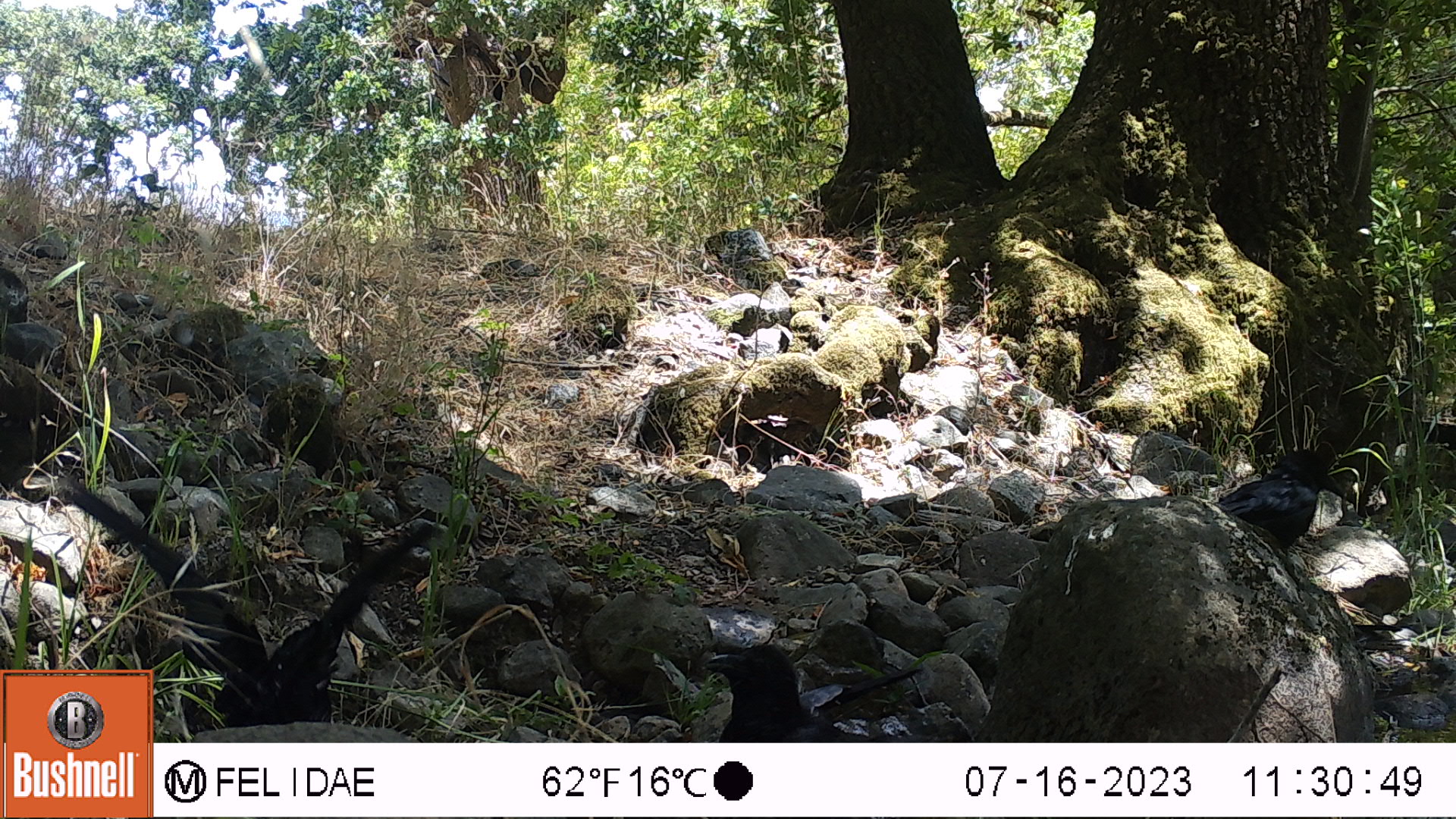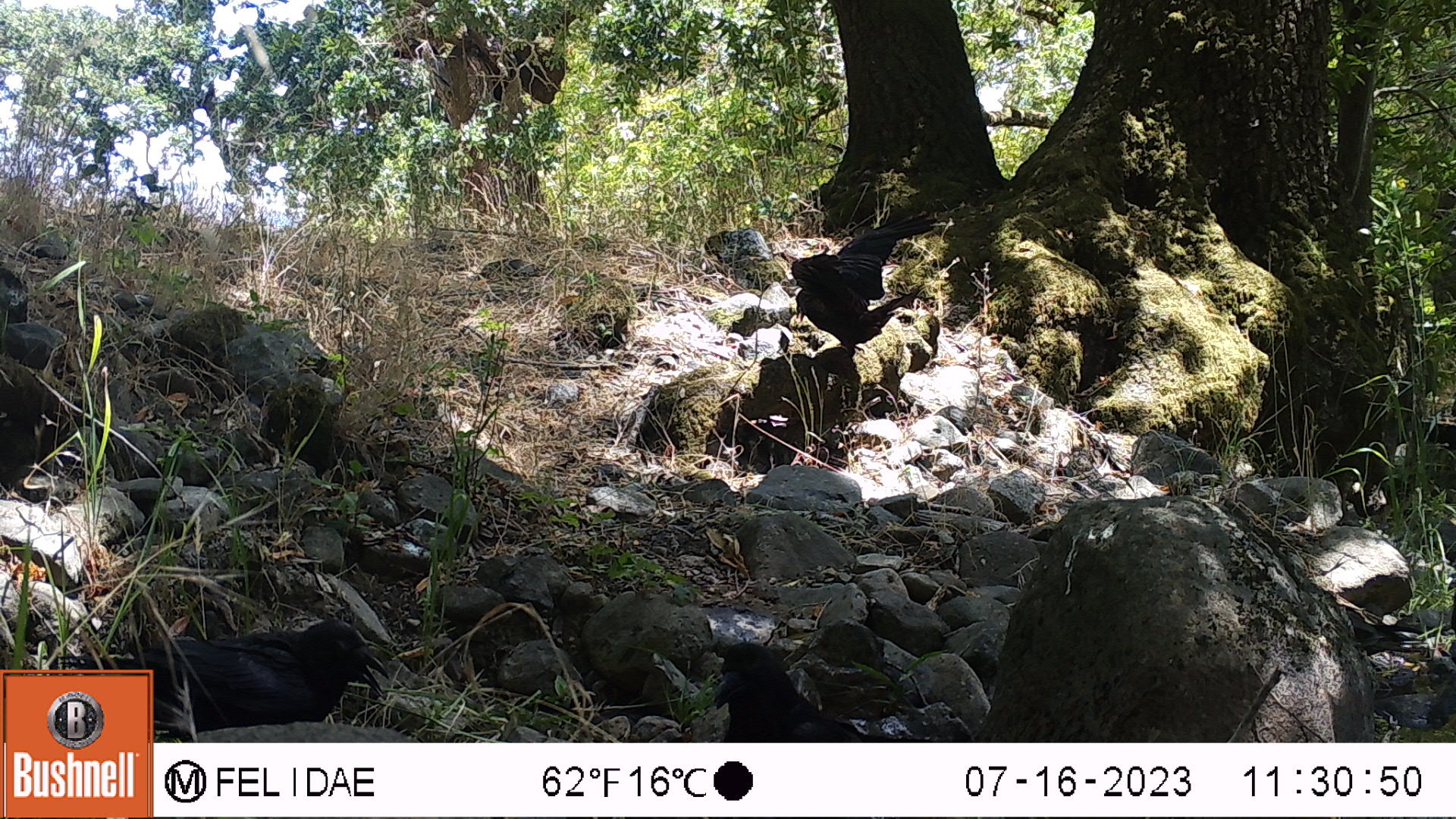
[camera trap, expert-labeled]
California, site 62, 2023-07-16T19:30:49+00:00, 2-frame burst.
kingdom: Animalia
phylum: Chordata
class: Aves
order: Passeriformes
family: Corvidae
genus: Corvus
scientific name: Corvus brachyrhynchos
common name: american crow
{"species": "american crow (Corvus brachyrhynchos)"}